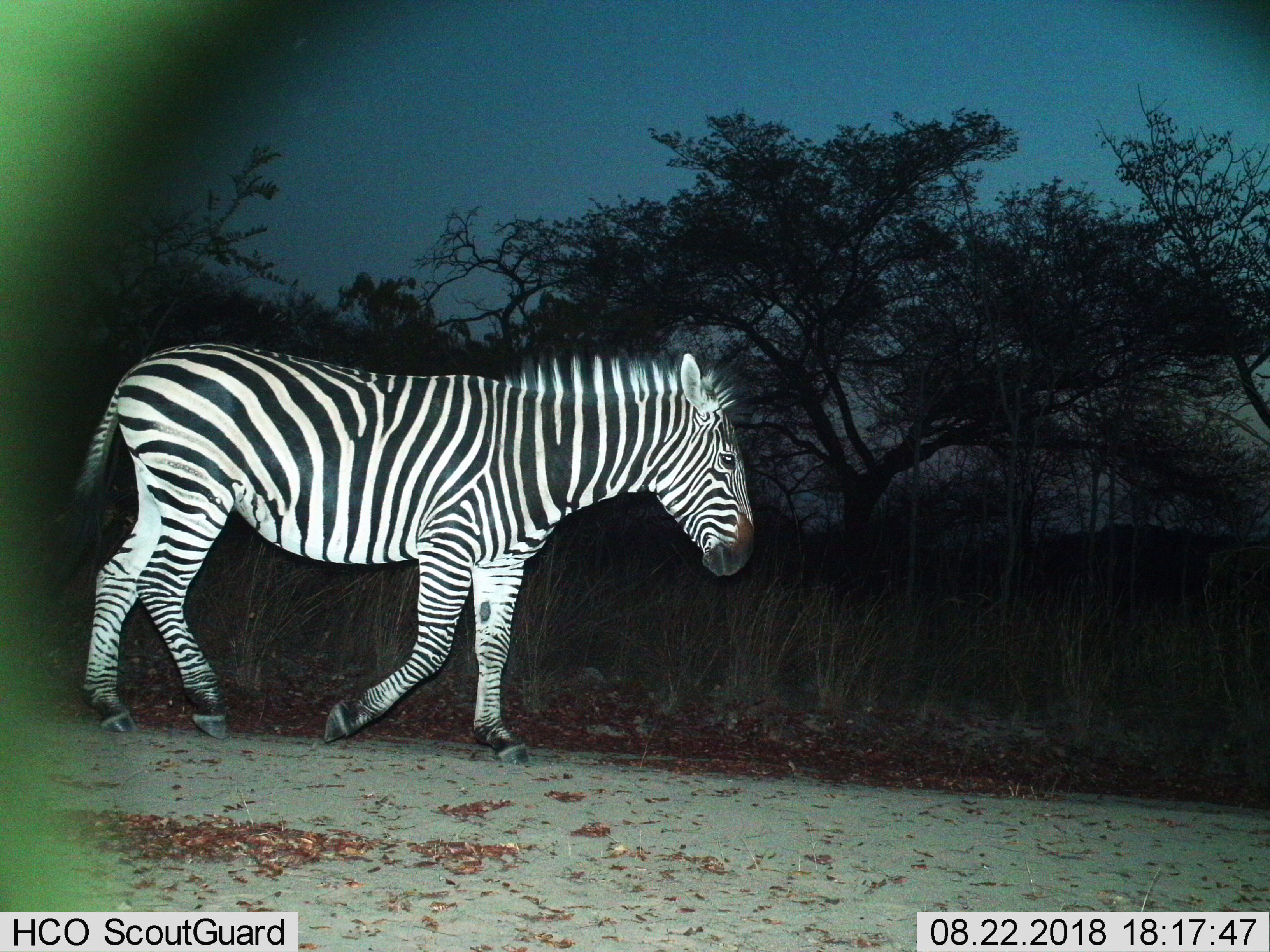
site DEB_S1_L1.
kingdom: Animalia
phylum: Chordata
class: Mammalia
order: Perissodactyla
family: Equidae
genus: Equus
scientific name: Equus quagga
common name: plains zebra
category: zebraplains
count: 1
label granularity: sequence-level